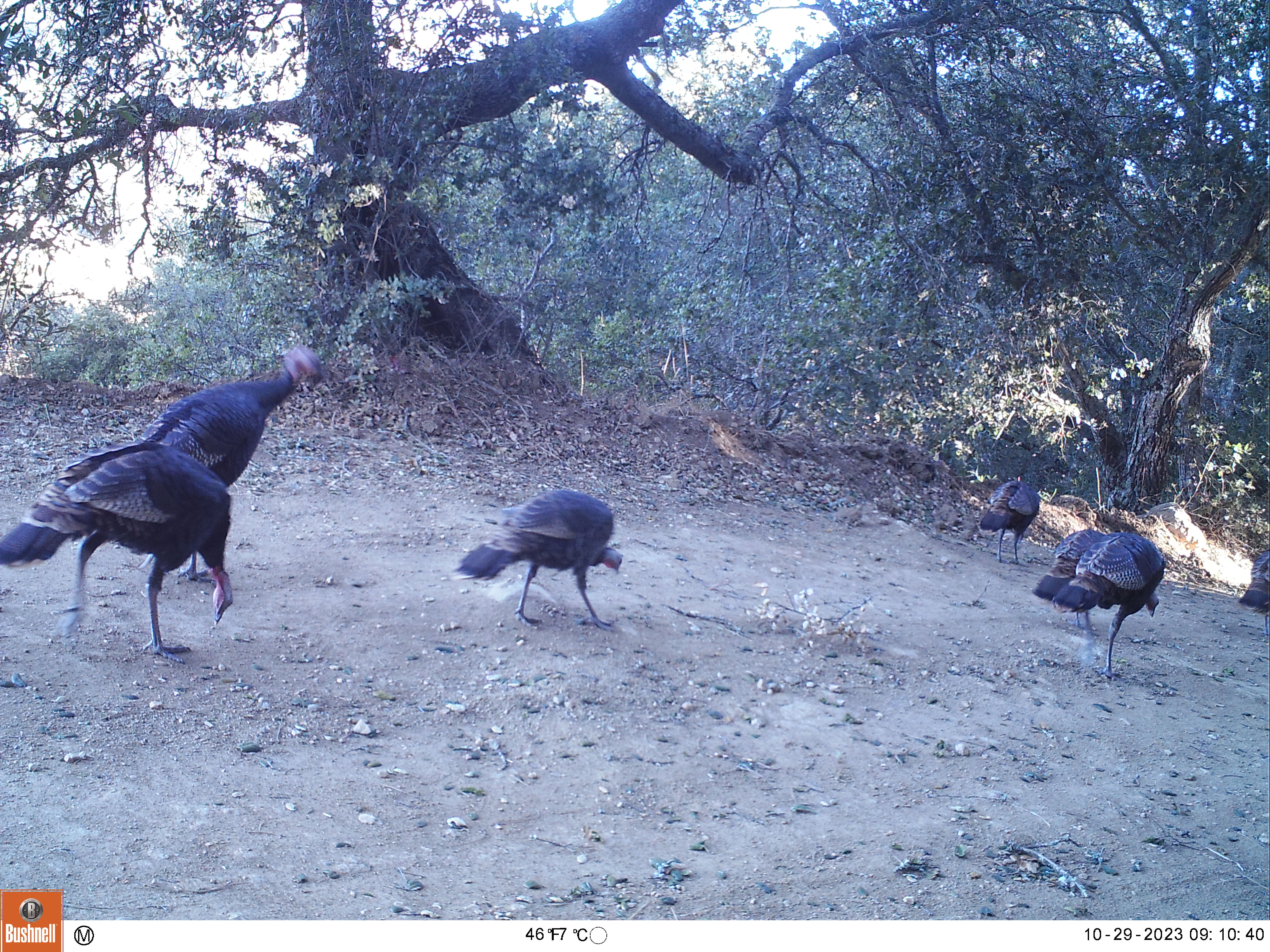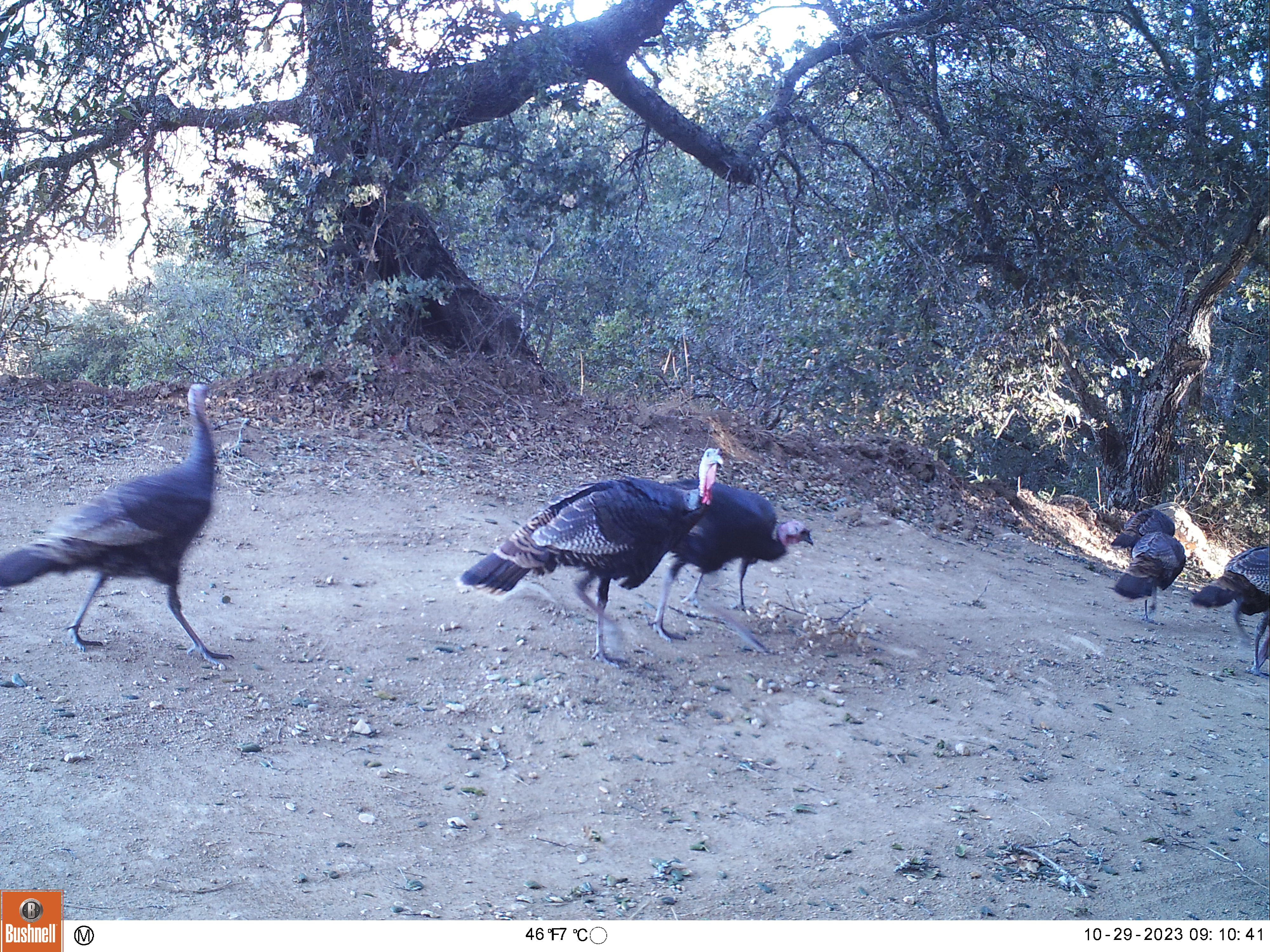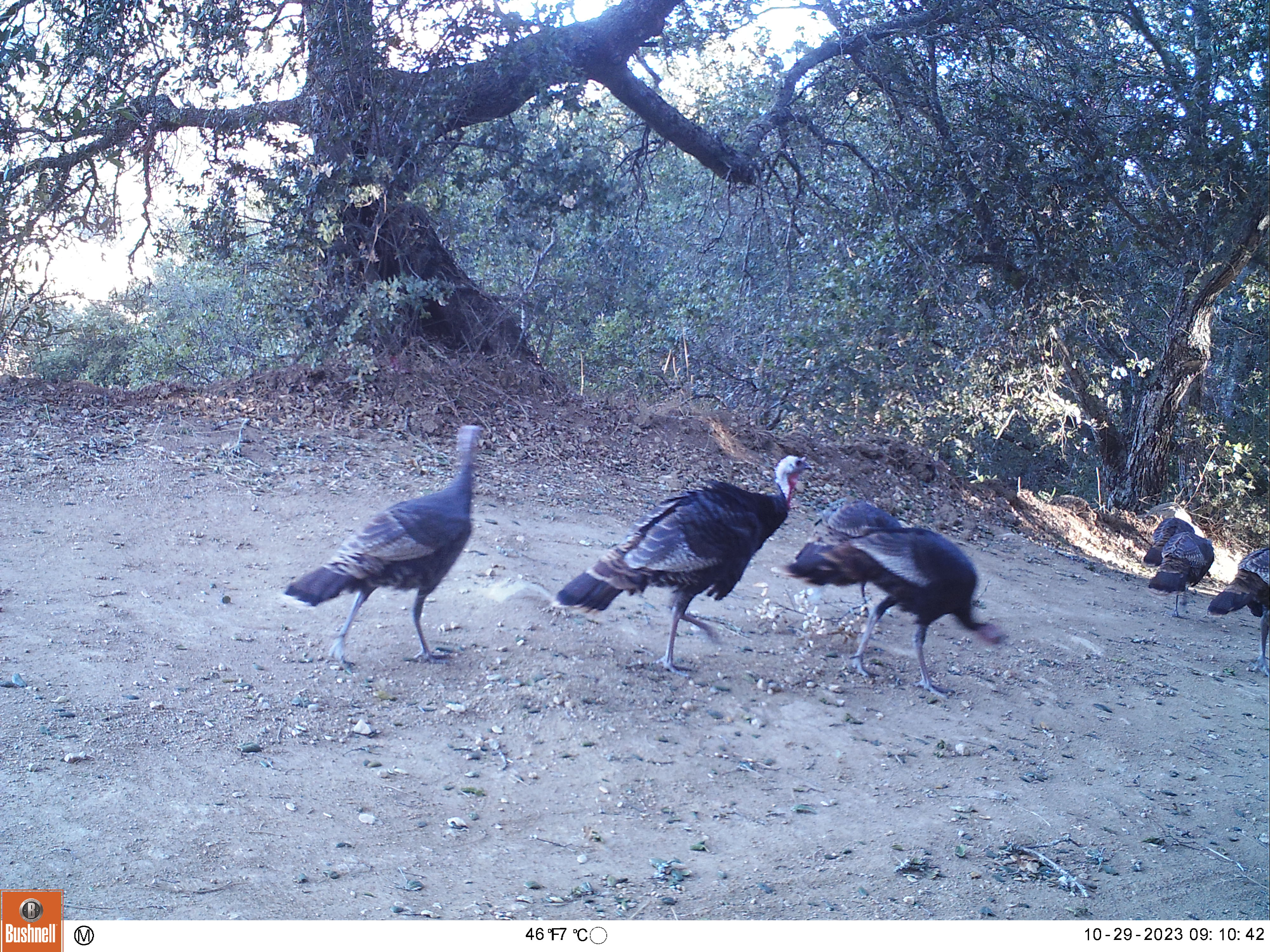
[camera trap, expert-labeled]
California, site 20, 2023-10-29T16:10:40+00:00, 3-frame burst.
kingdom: Animalia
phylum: Chordata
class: Aves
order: Galliformes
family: Phasianidae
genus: Meleagris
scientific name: Meleagris gallopavo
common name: turkey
Turkey (Meleagris gallopavo).